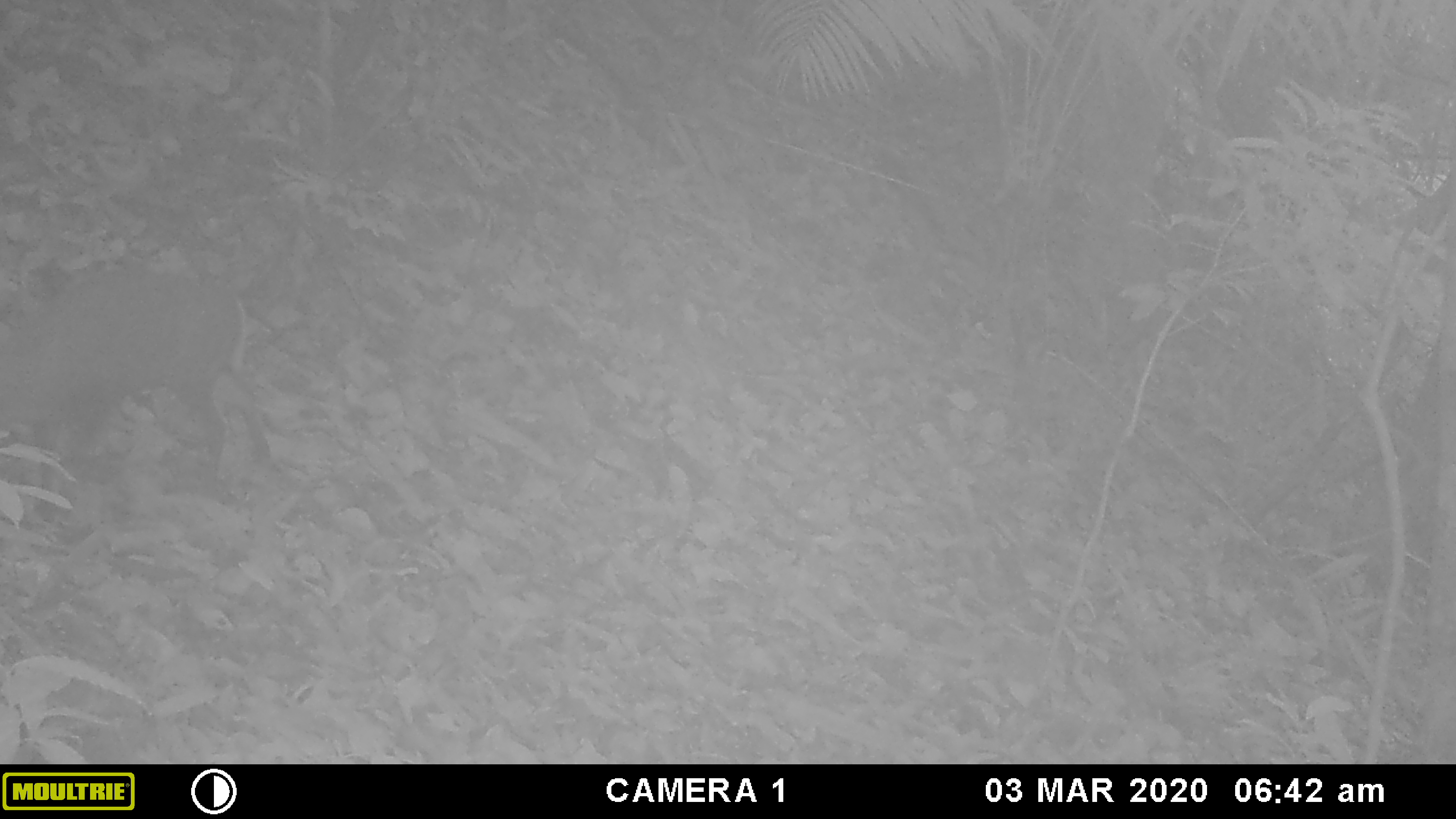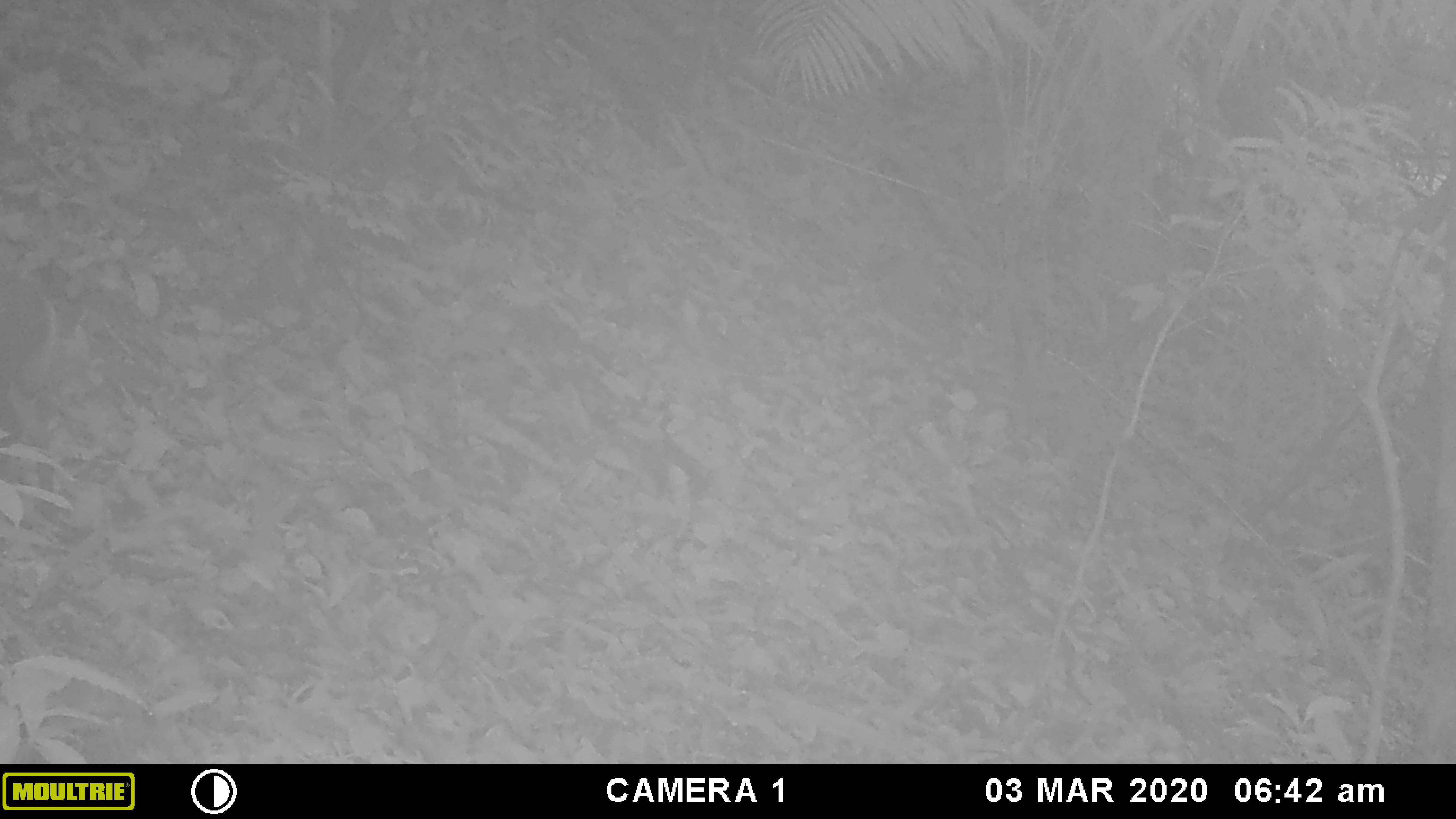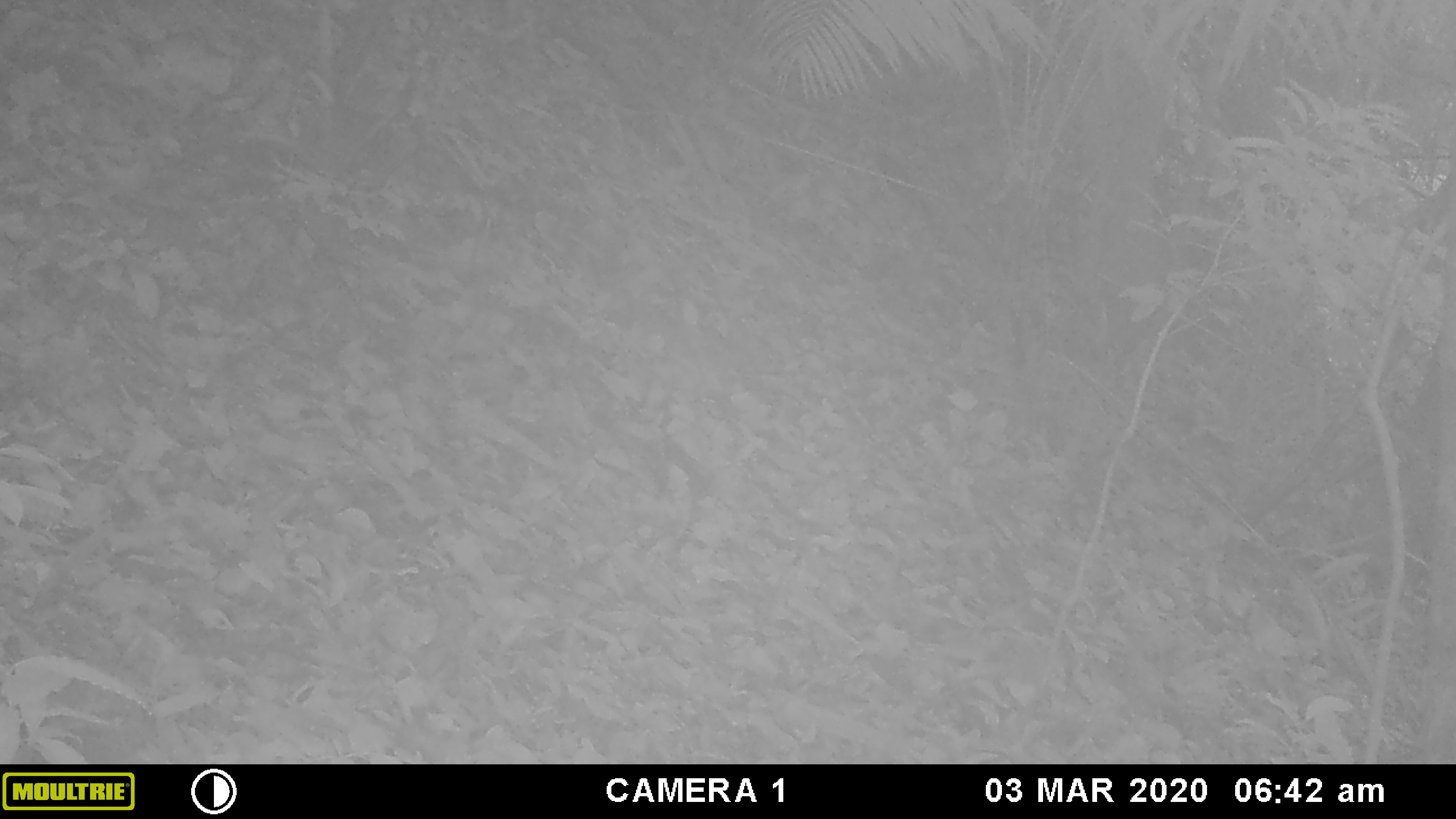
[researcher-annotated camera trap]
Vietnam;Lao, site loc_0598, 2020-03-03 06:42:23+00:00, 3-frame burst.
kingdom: Animalia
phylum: Chordata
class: Mammalia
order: Artiodactyla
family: Cervidae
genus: Muntiacus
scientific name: Muntiacus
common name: muntjacs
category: unidentified muntjac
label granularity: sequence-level